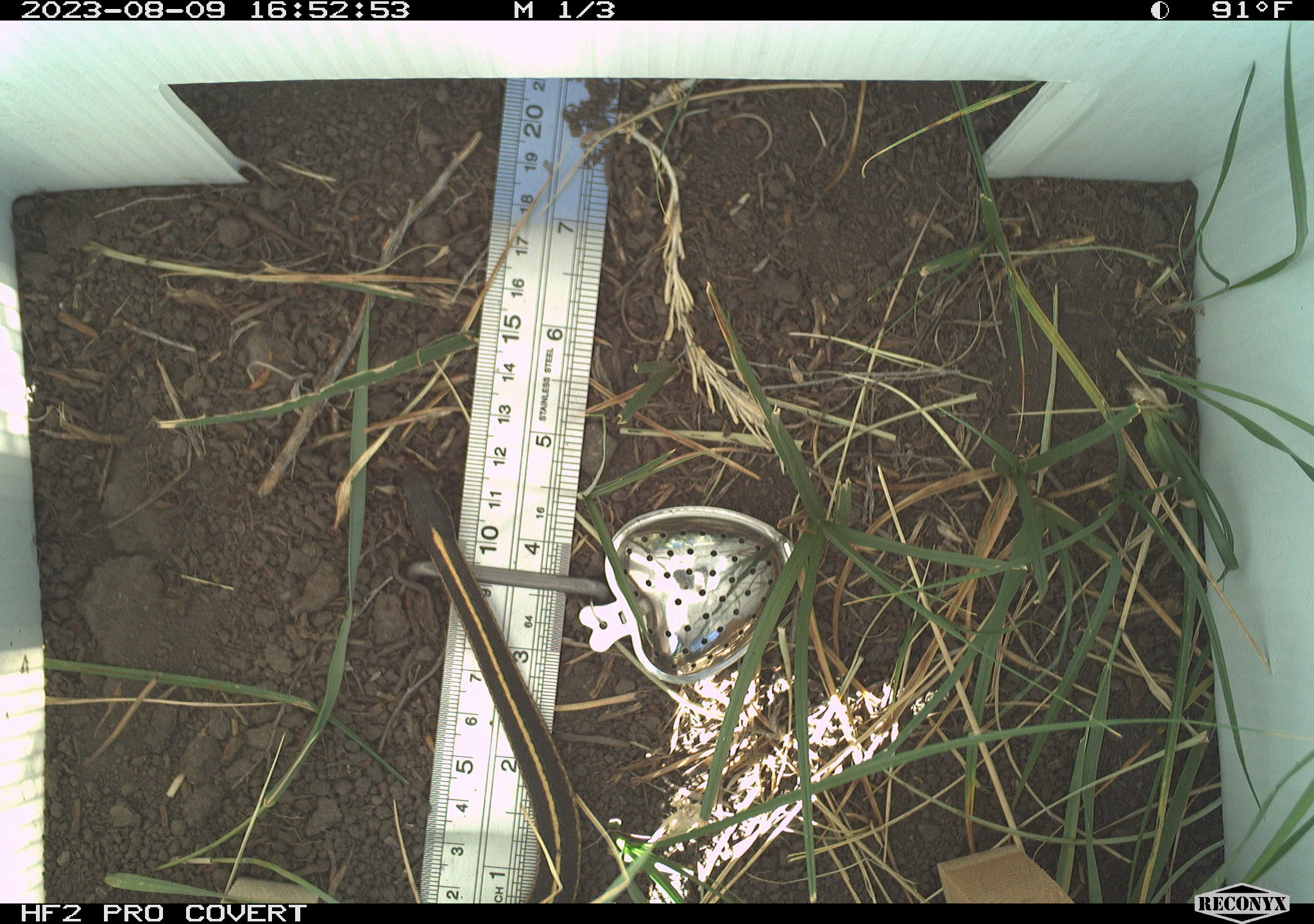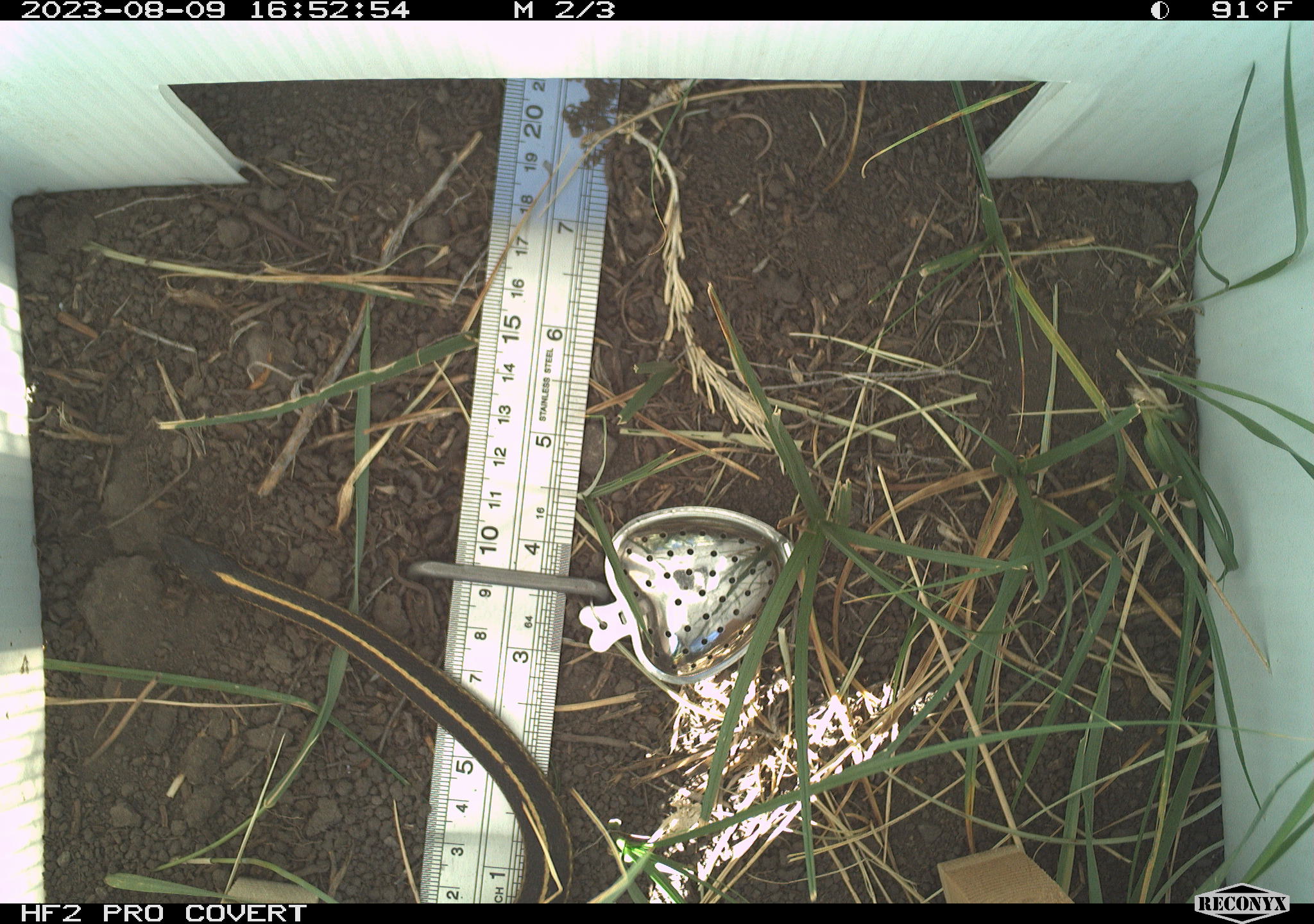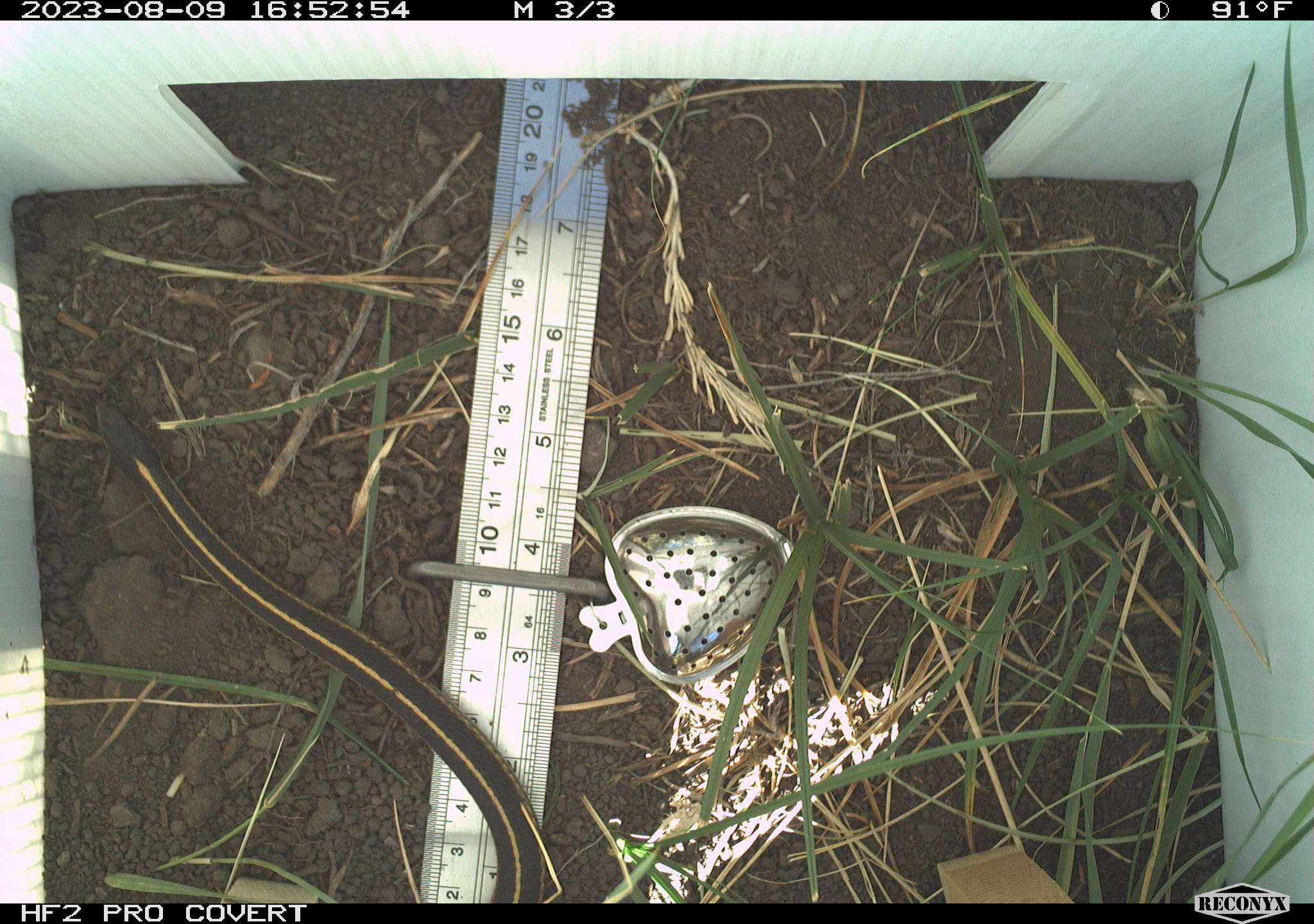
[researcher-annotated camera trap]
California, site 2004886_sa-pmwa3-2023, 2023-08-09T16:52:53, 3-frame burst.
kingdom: Animalia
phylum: Chordata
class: Reptilia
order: Squamata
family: Colubridae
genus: Thamnophis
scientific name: Thamnophis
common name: american gartersnakes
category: thamnophis species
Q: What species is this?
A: Thamnophis species (american gartersnakes) (Thamnophis).